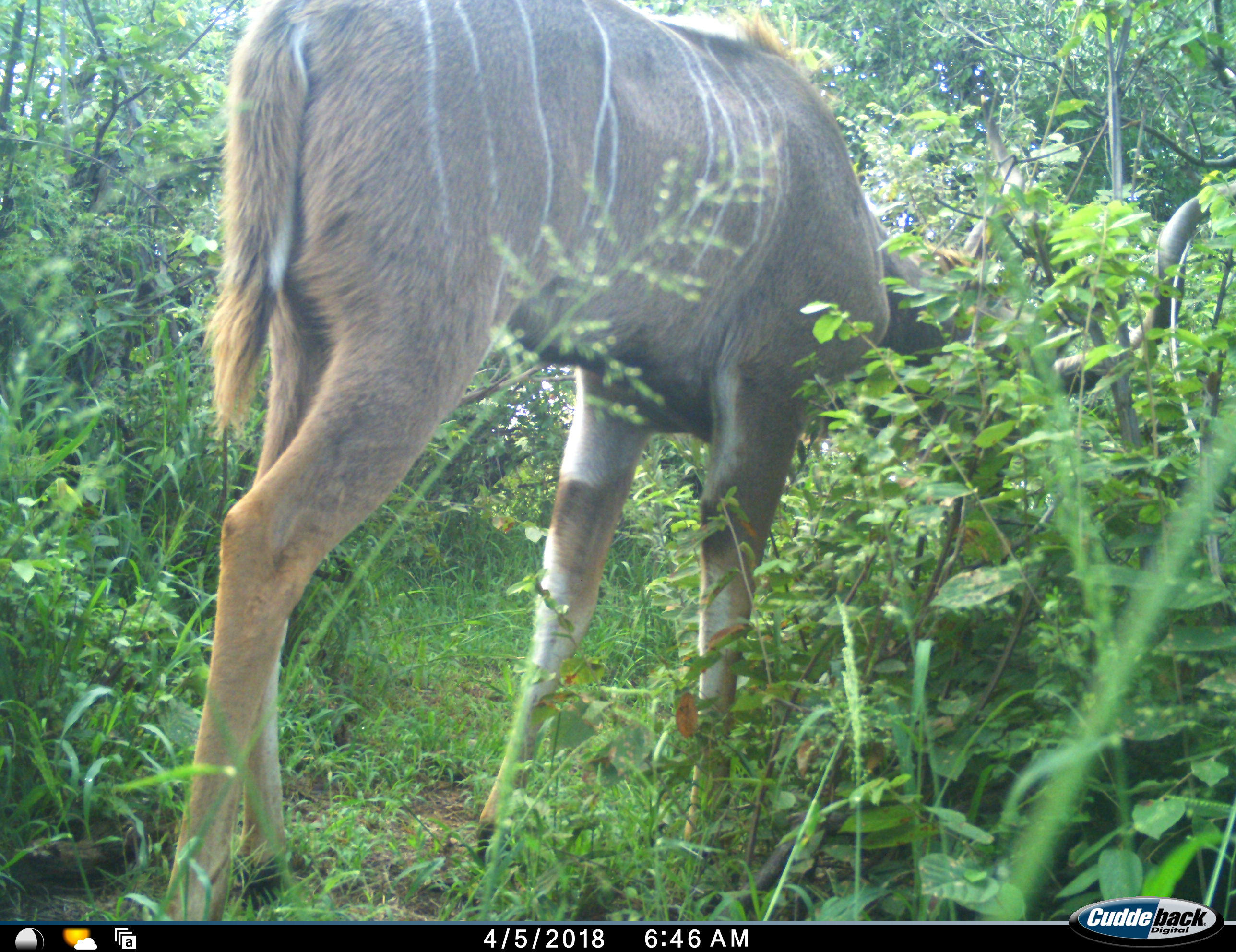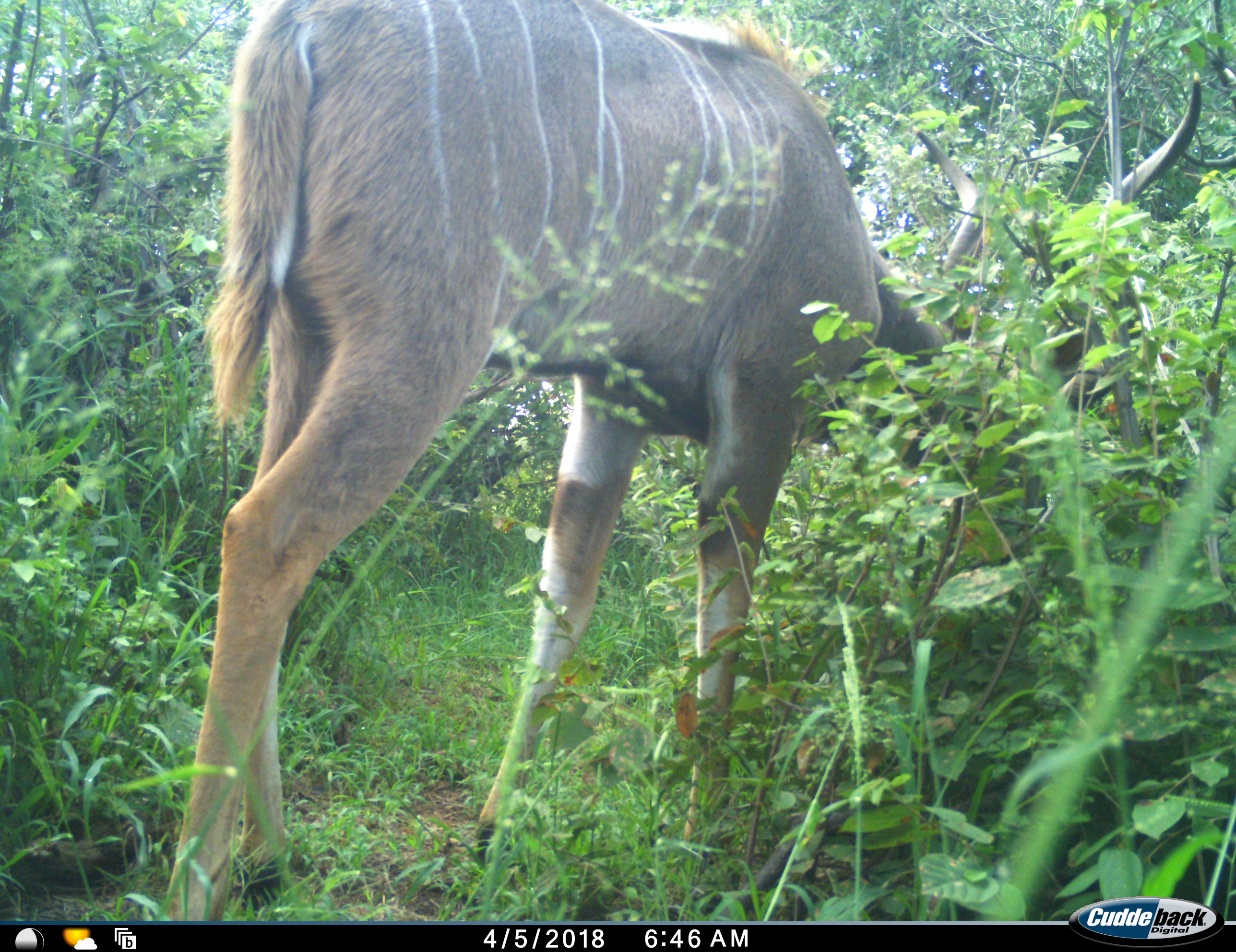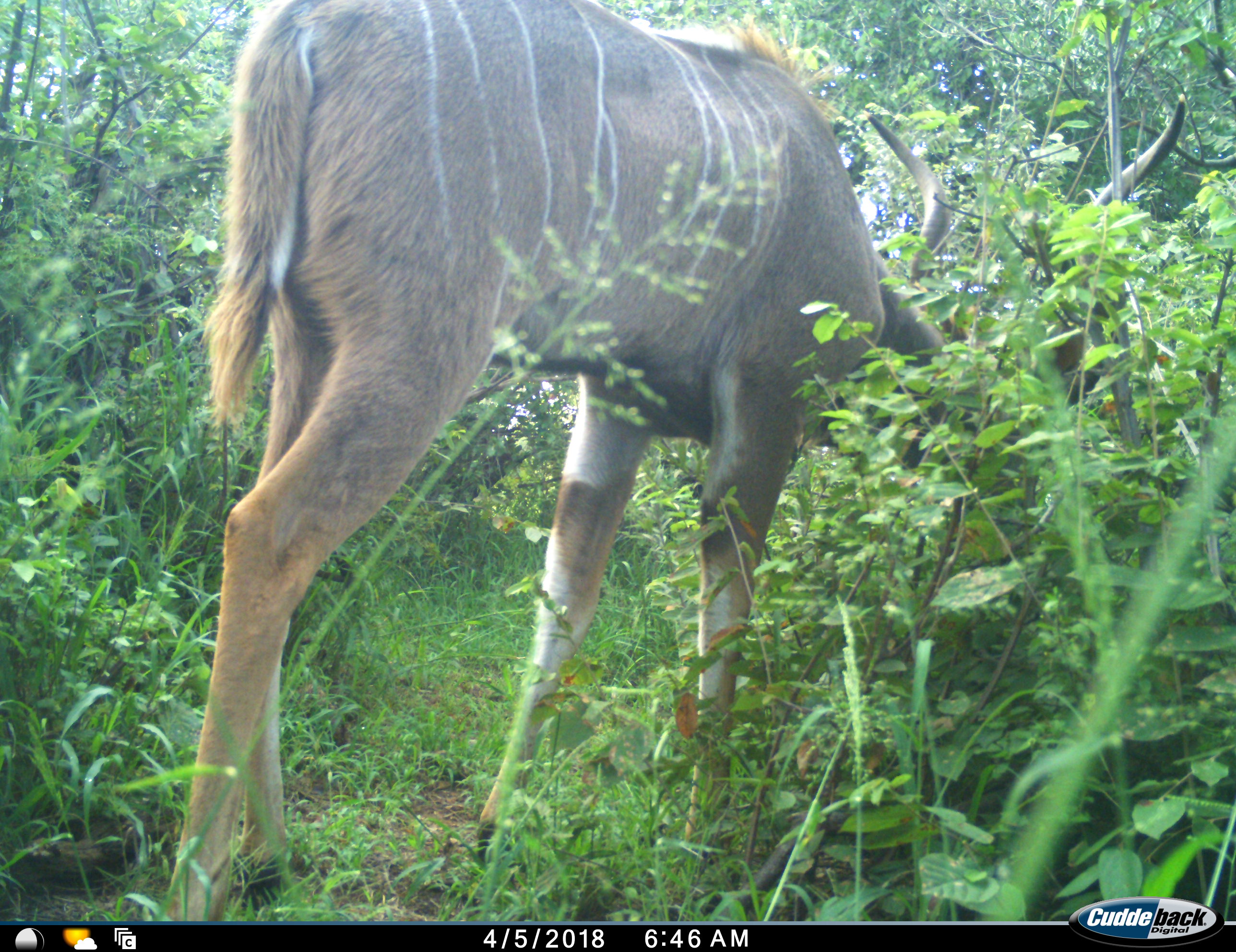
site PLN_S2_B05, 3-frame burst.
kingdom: Animalia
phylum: Chordata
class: Mammalia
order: Artiodactyla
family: Bovidae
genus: Tragelaphus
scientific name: Tragelaphus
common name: kudu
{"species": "kudu (Tragelaphus)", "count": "1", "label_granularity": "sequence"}